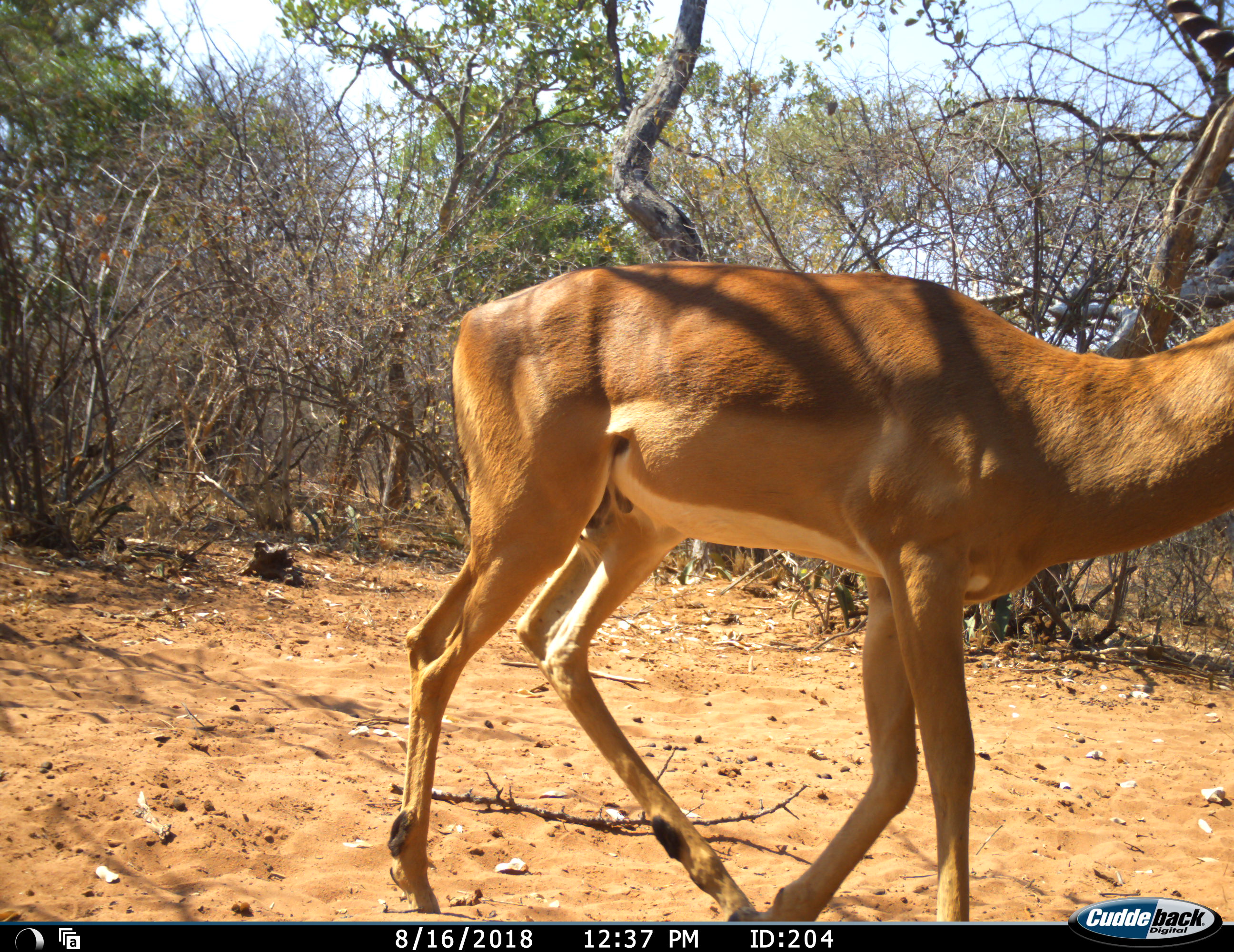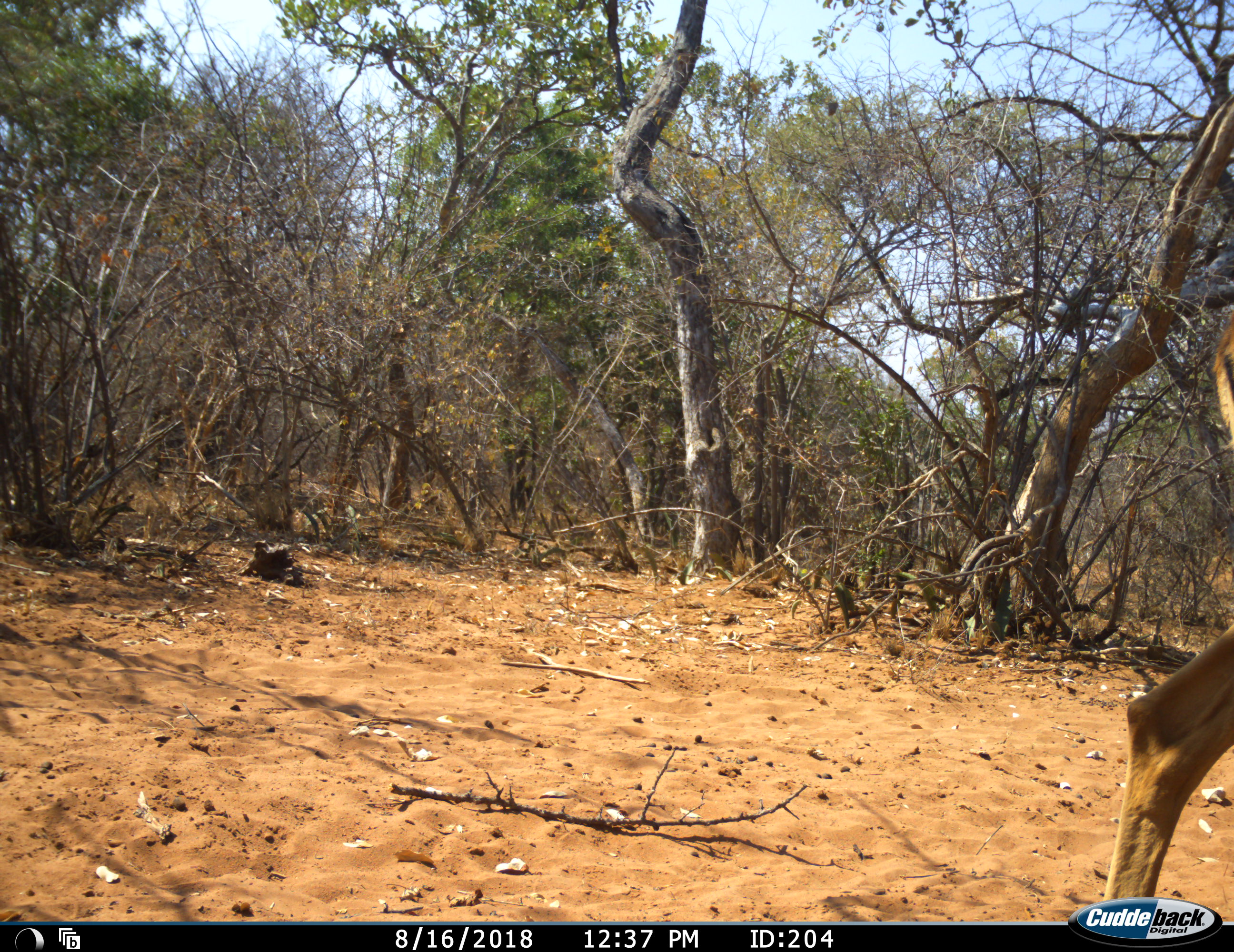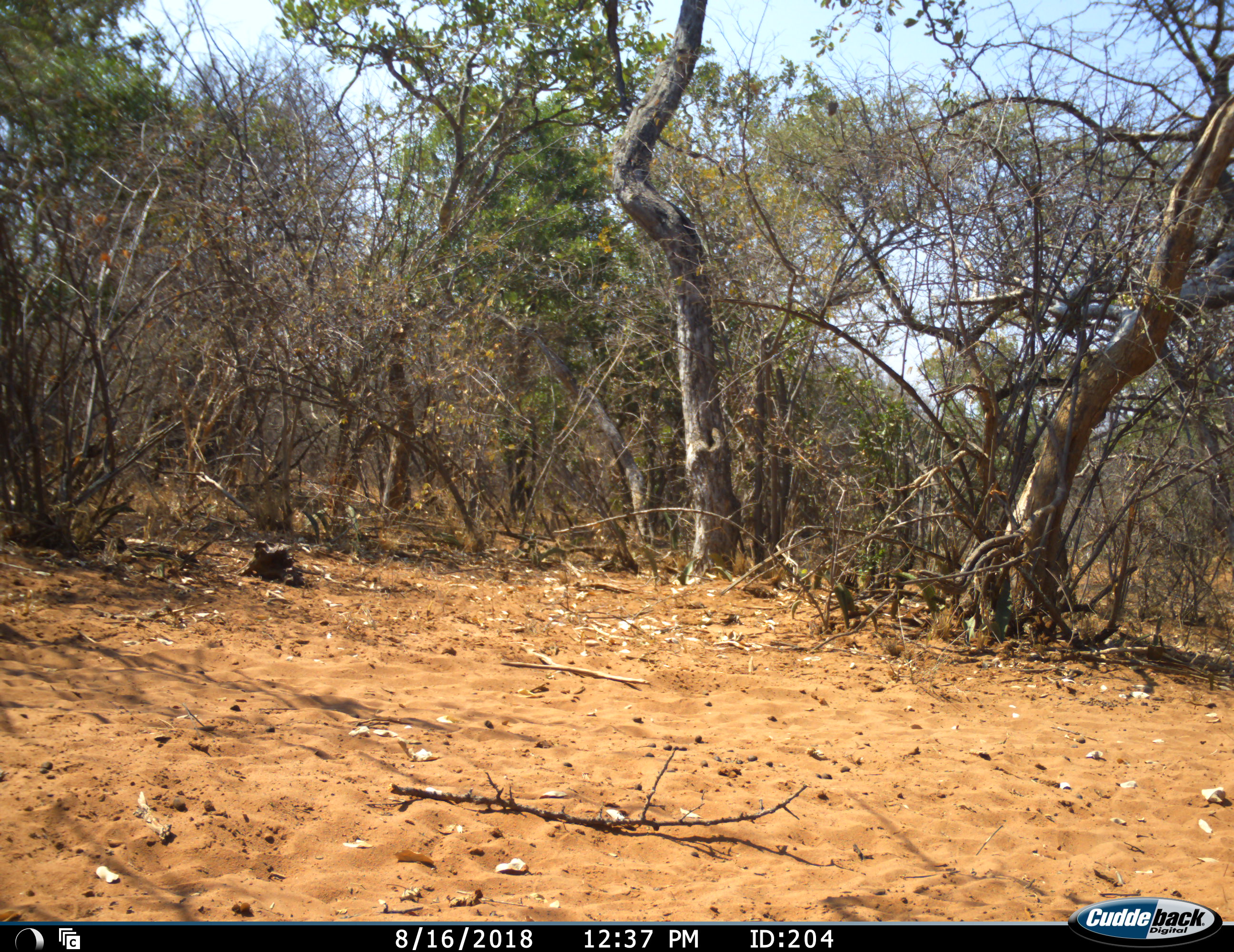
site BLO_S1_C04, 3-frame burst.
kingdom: Animalia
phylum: Chordata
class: Mammalia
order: Artiodactyla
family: Bovidae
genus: Aepyceros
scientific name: Aepyceros melampus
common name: impala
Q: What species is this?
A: Impala (Aepyceros melampus).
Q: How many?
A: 1.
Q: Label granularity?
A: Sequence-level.